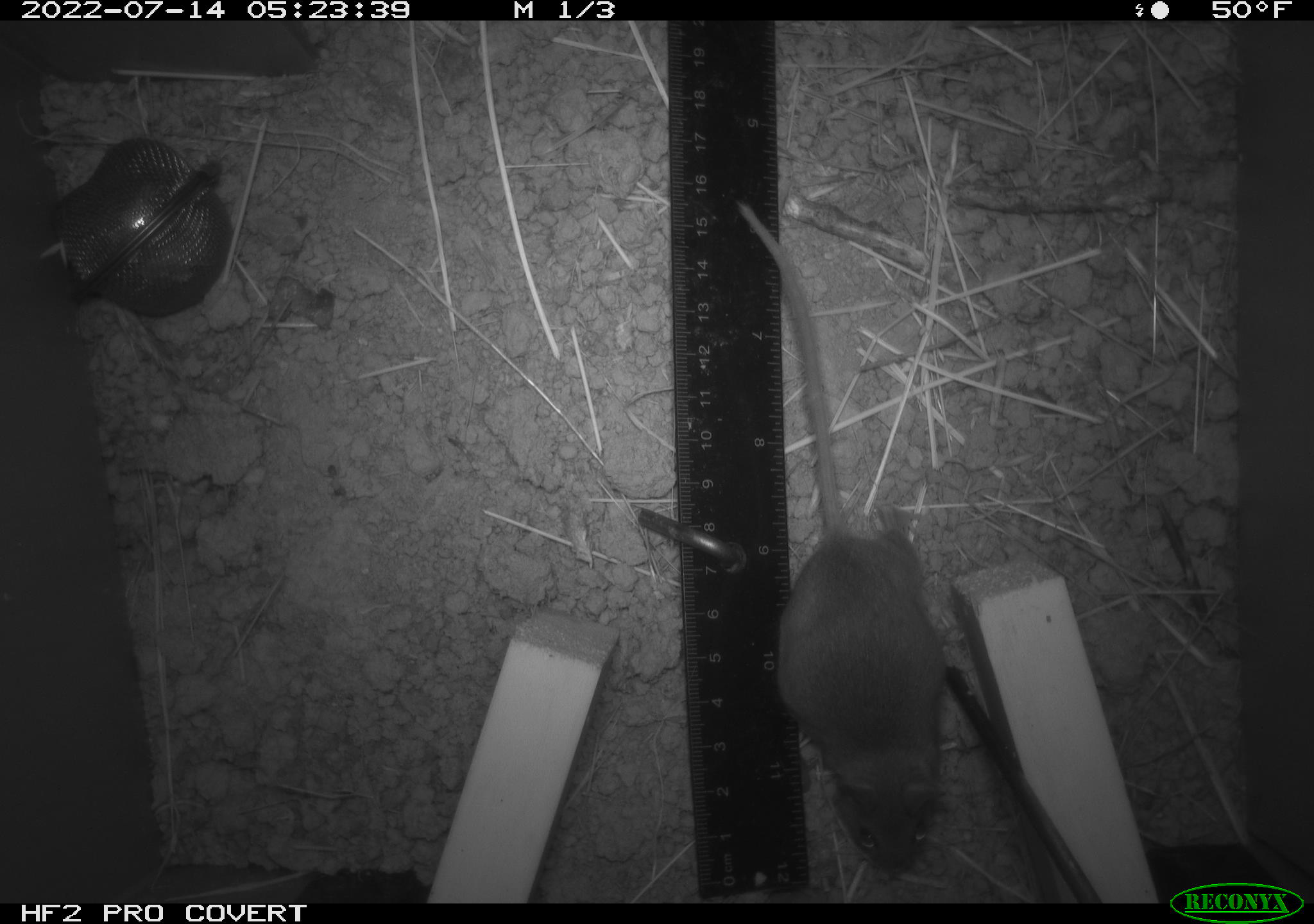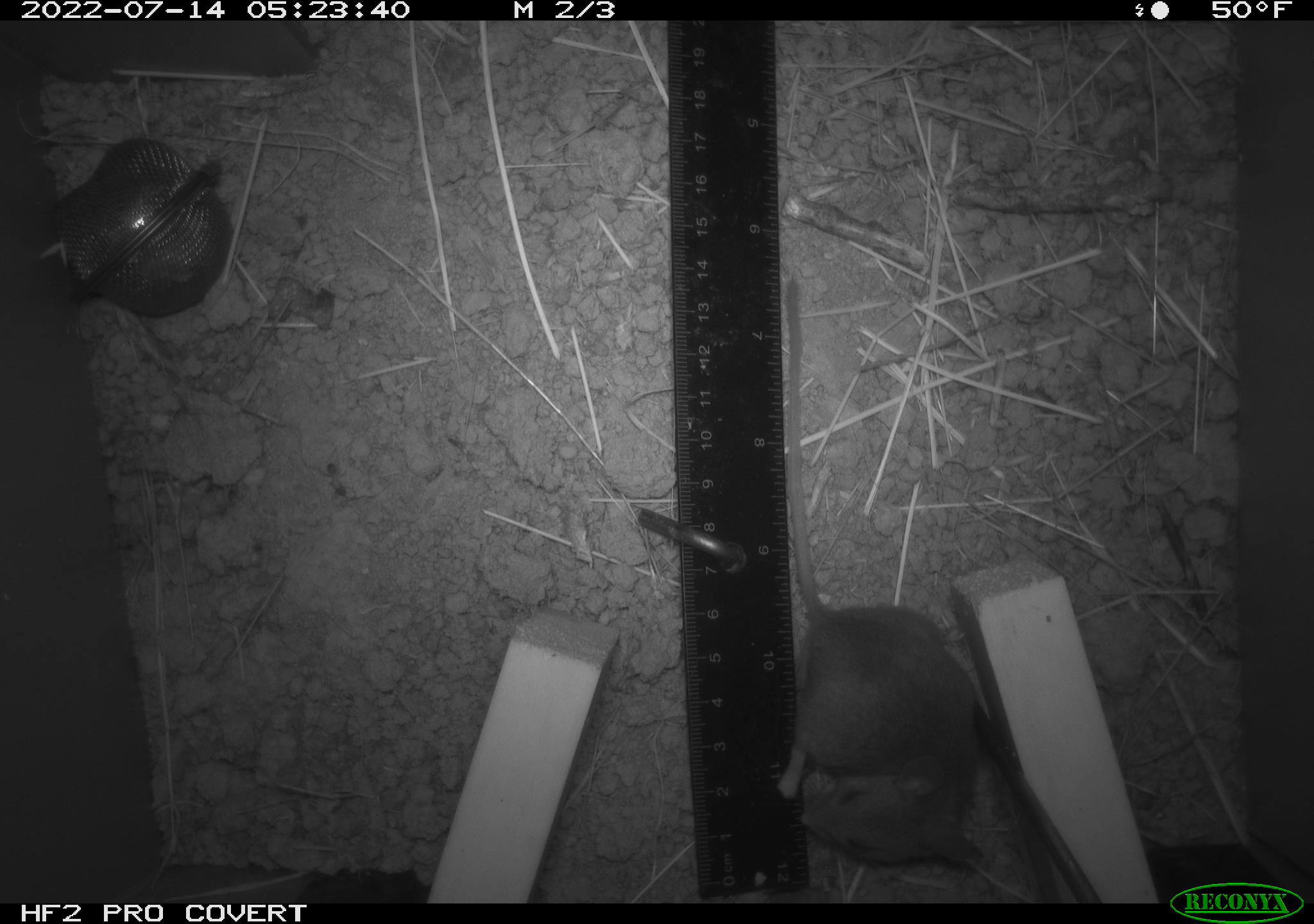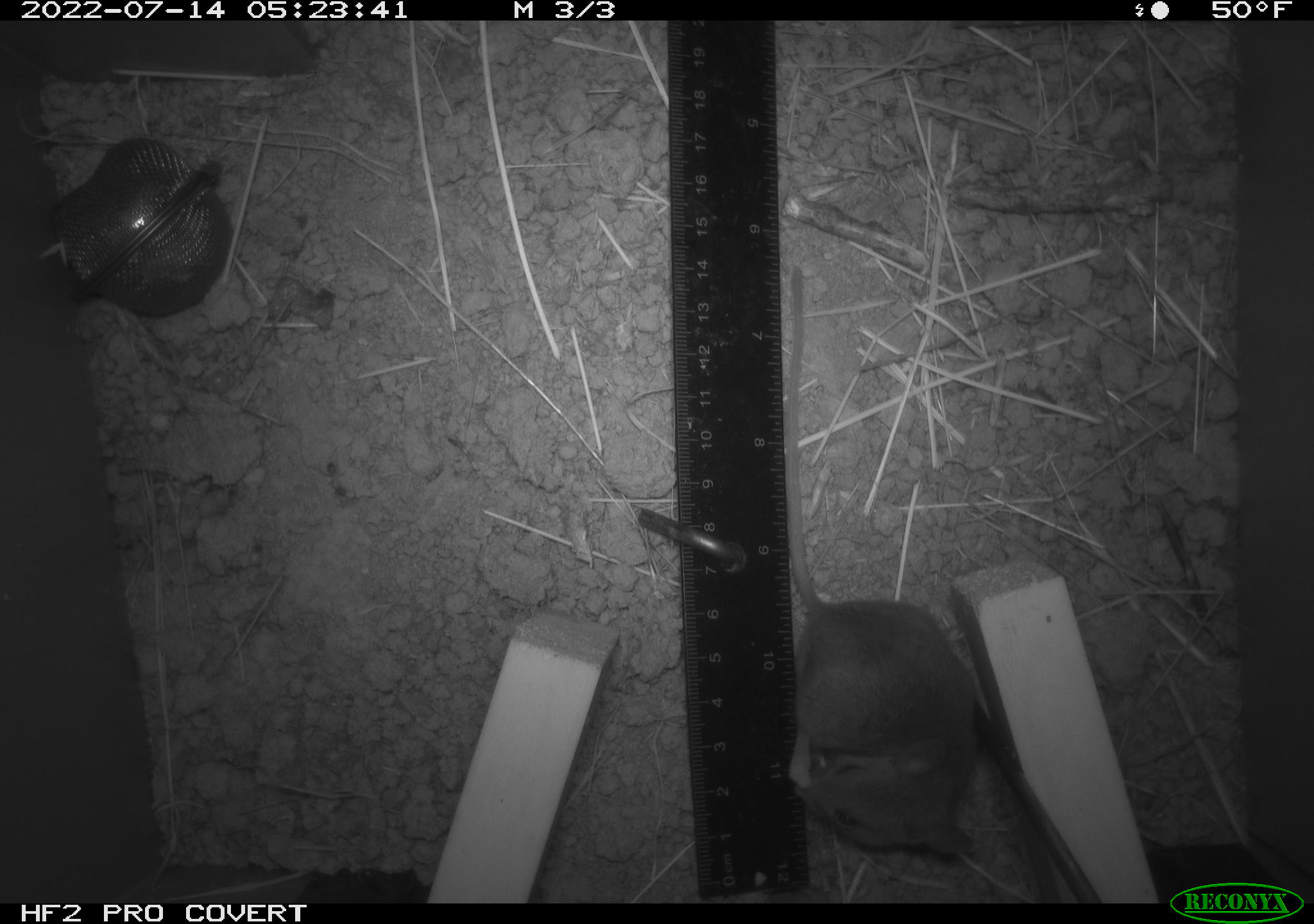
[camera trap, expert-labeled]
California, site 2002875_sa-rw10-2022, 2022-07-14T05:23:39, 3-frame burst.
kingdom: Animalia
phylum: Chordata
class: Mammalia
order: Rodentia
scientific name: Rodentia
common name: mouse species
Mouse species (Rodentia).